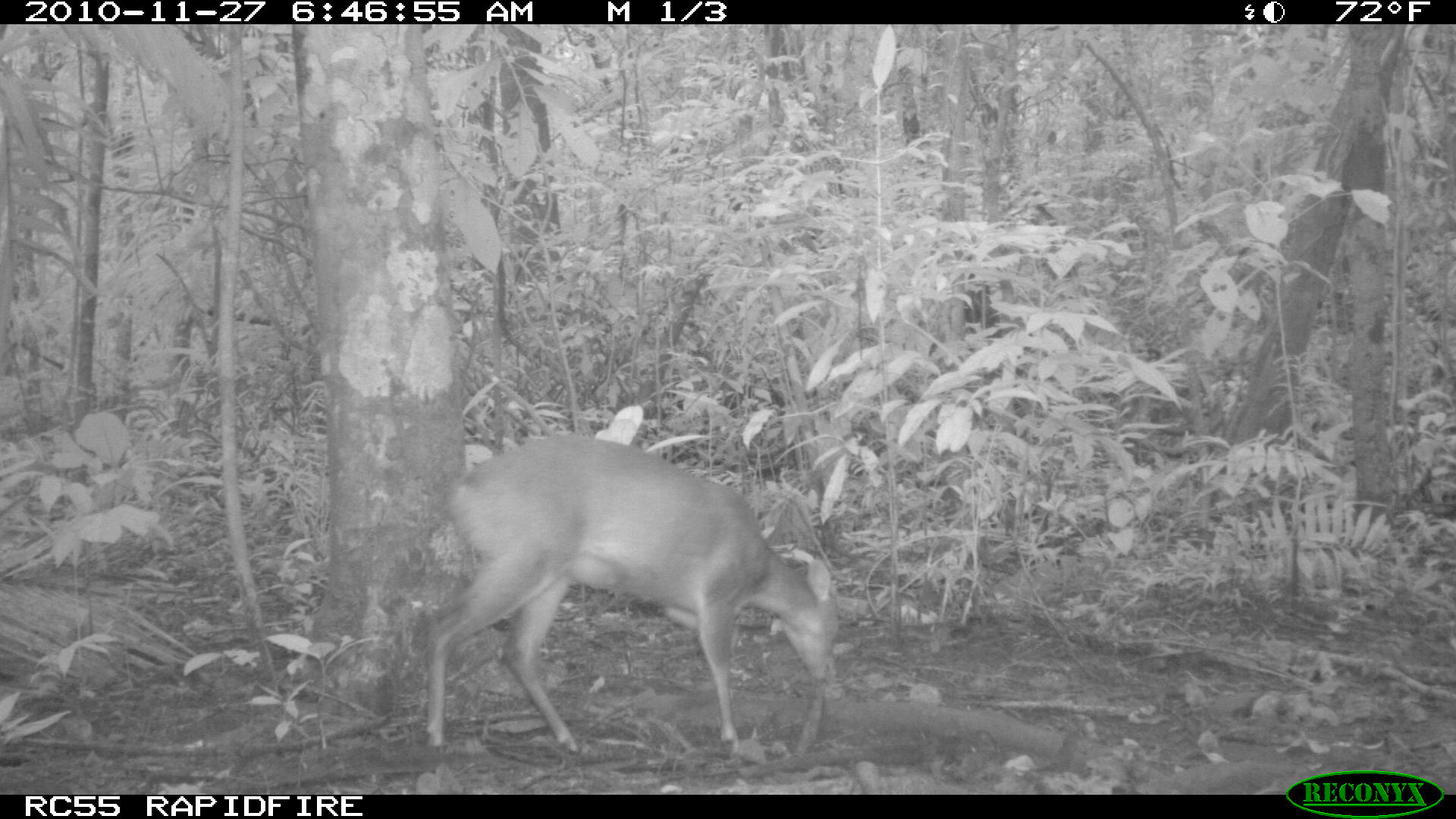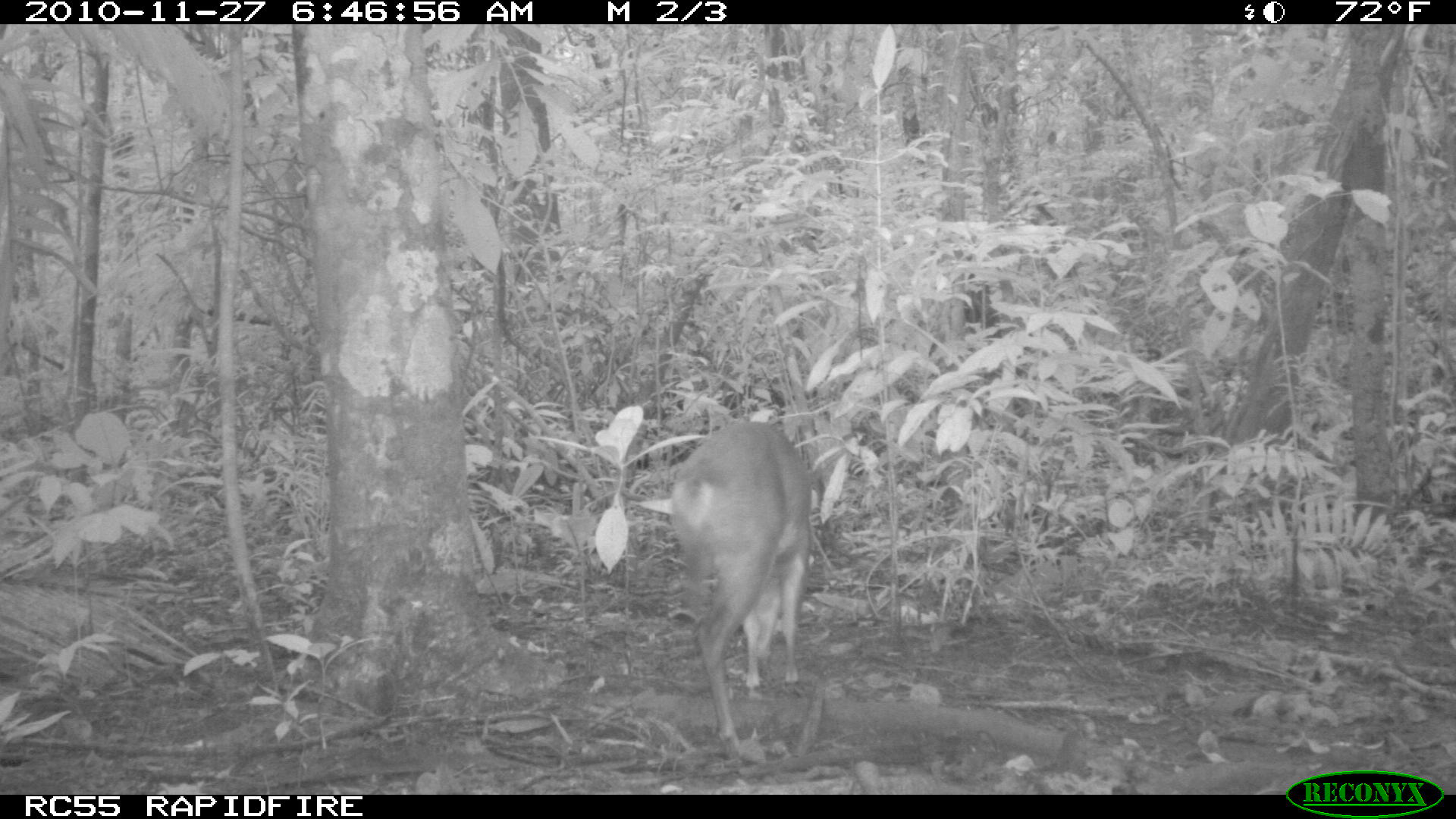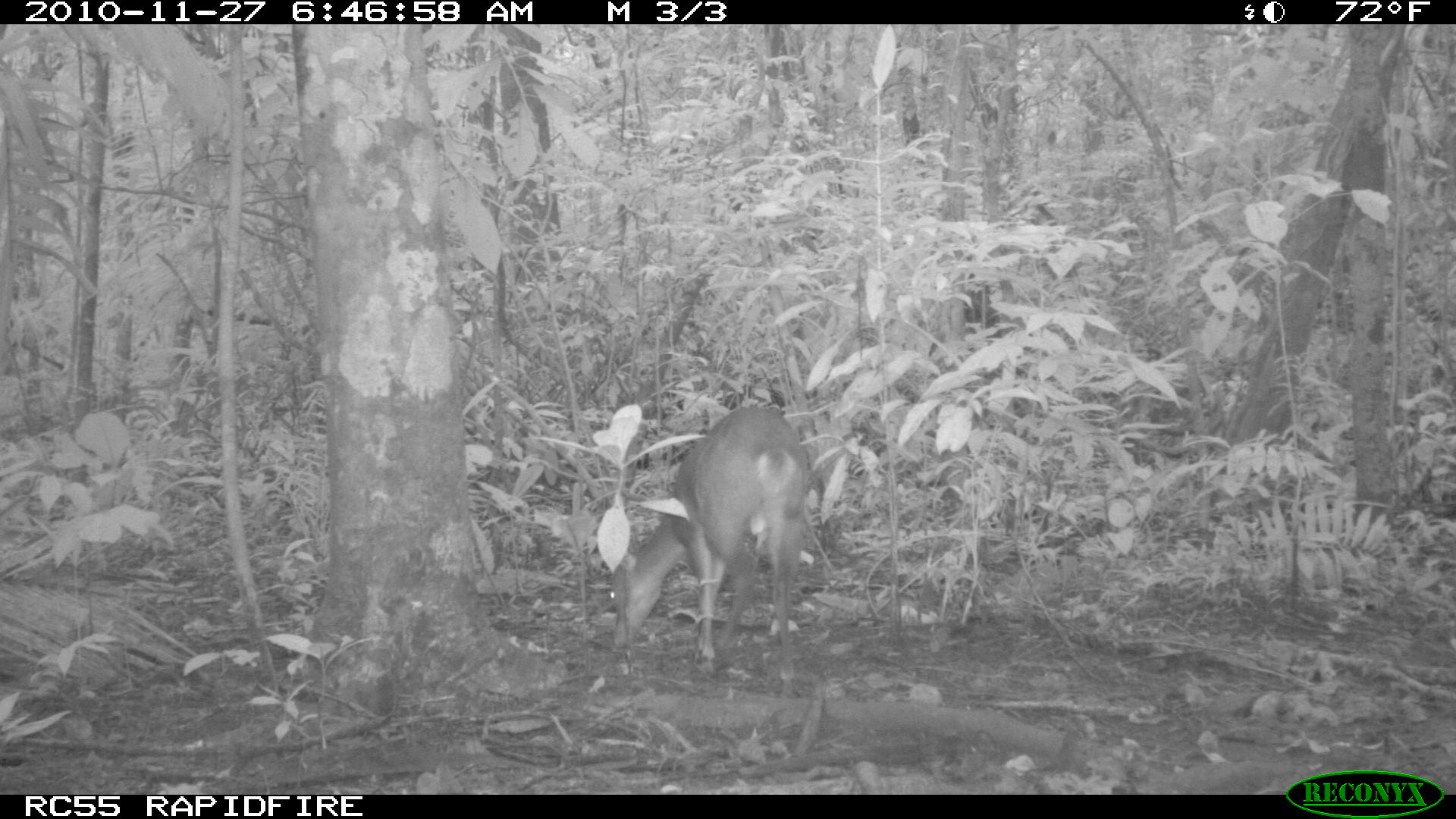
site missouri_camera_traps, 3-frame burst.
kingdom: Animalia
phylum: Chordata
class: Mammalia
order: Artiodactyla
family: Cervidae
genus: Mazama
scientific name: Mazama americana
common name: red brocket deer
Red brocket deer (Mazama americana). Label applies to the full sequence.